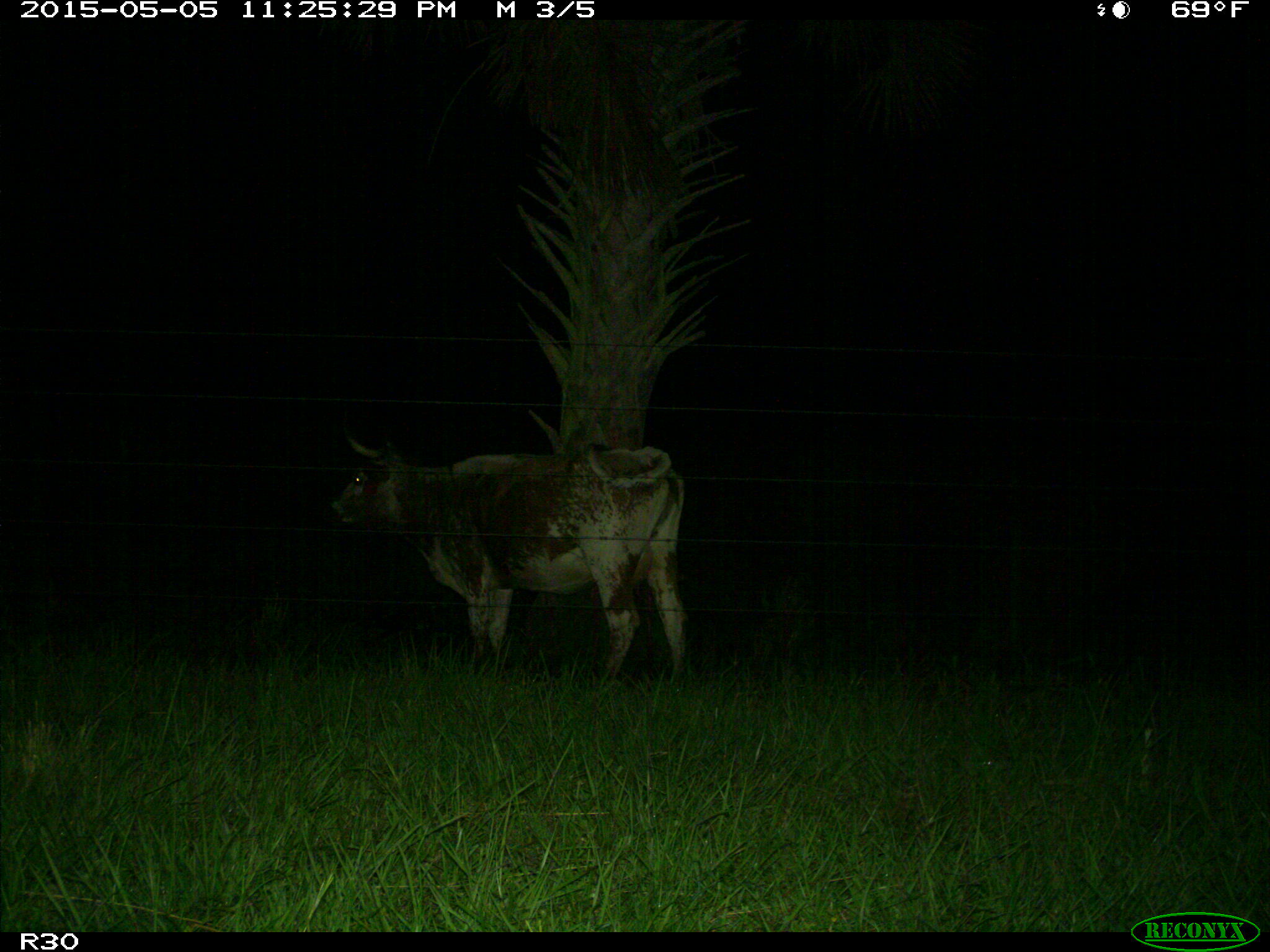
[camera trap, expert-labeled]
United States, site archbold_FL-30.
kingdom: Animalia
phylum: Chordata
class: Mammalia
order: Artiodactyla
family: Bovidae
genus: Bos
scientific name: Bos taurus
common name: domestic cow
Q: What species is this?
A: Bos taurus (domestic cow).